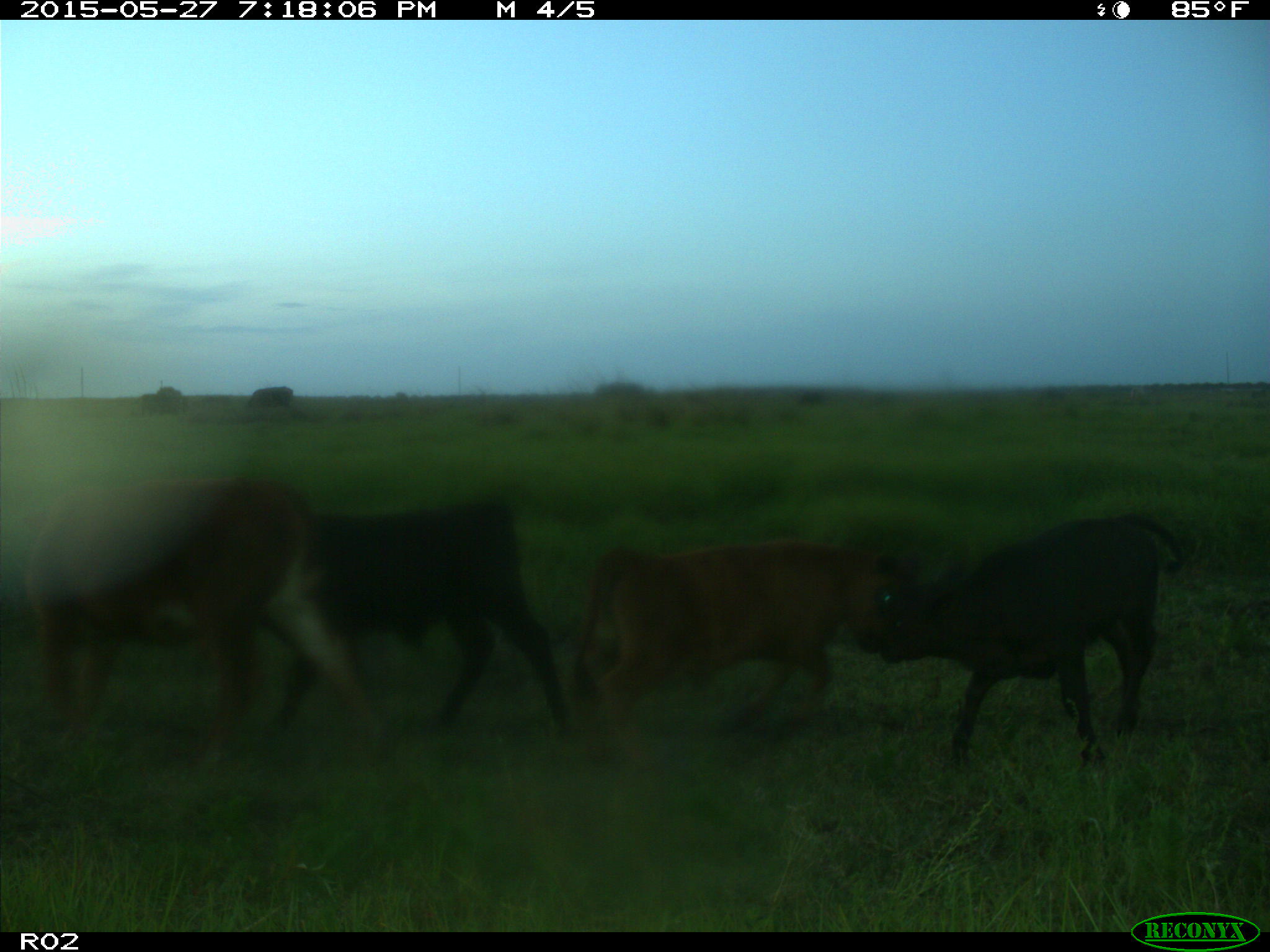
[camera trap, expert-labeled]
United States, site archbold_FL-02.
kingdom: Animalia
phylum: Chordata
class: Mammalia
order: Artiodactyla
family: Bovidae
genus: Bos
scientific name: Bos taurus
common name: domestic cow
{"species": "Bos taurus (domestic cow)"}